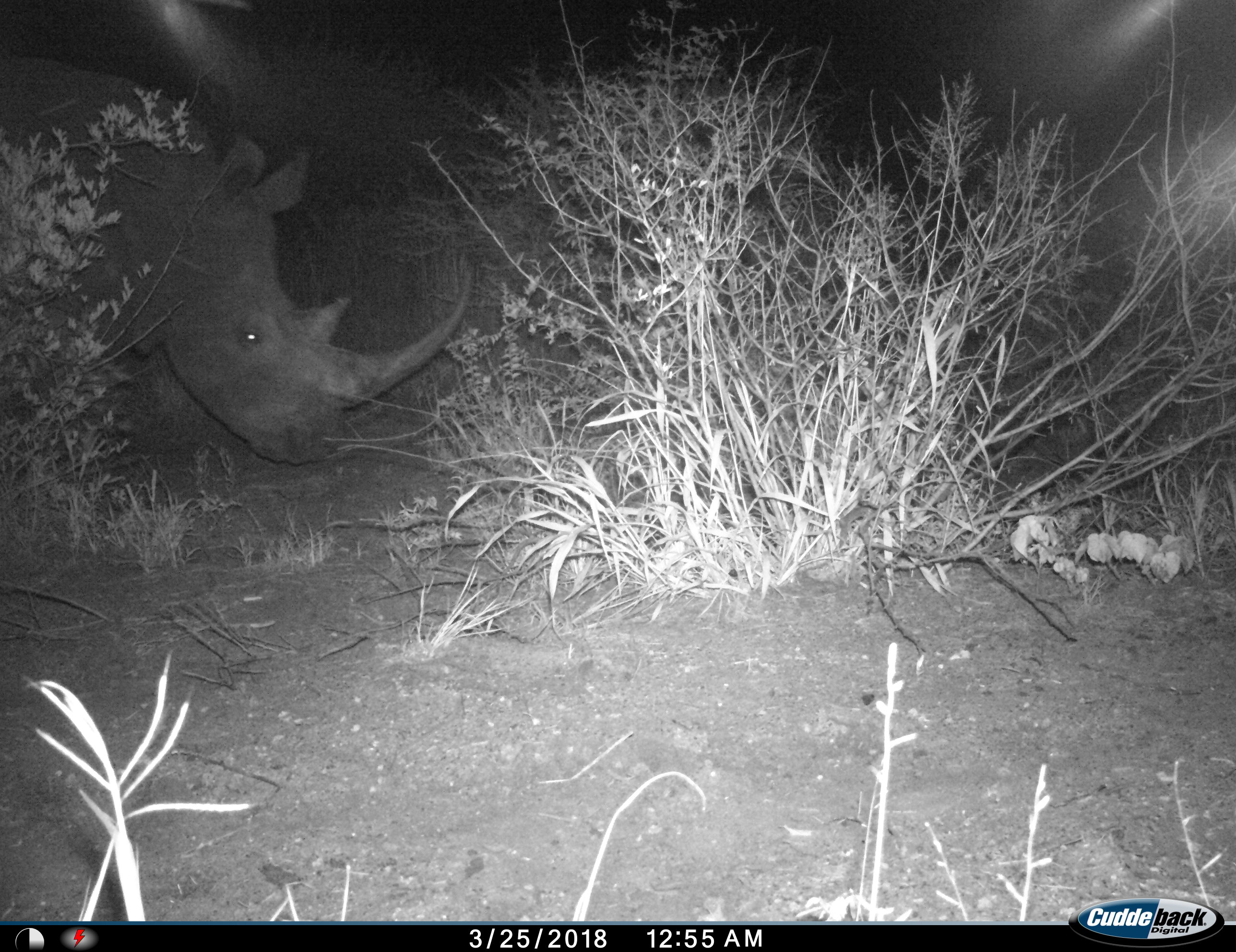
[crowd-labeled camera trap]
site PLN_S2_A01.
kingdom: Animalia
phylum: Chordata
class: Mammalia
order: Perissodactyla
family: Rhinocerotidae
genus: Ceratotherium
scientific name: Ceratotherium simum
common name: white rhinoceros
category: rhinoceroswhite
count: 1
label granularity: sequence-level